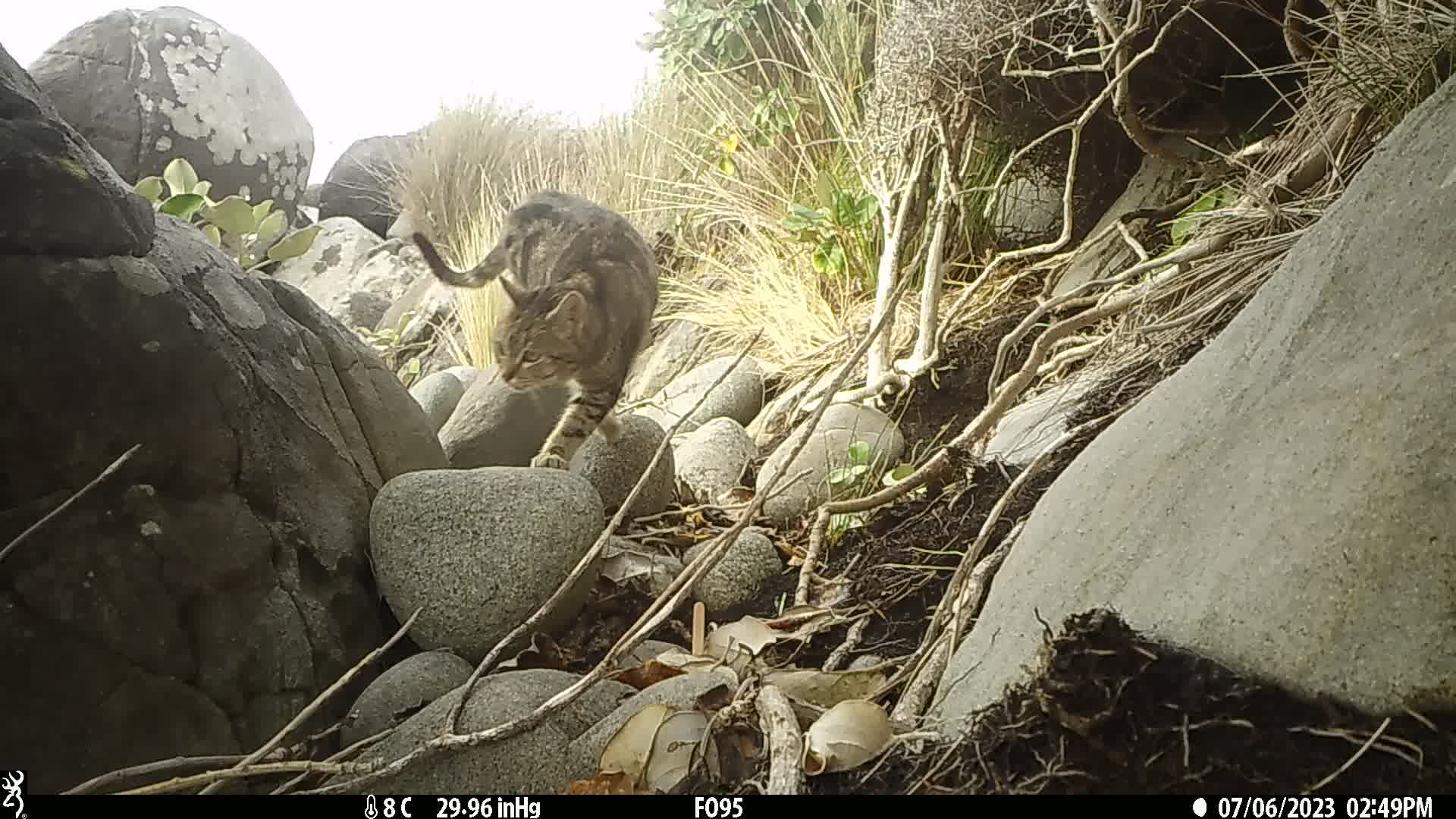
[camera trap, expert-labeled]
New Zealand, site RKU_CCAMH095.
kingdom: Animalia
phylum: Chordata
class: Mammalia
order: Carnivora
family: Felidae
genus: Felis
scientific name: Felis catus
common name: domestic cat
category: cat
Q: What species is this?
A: Cat (domestic cat) (Felis catus).